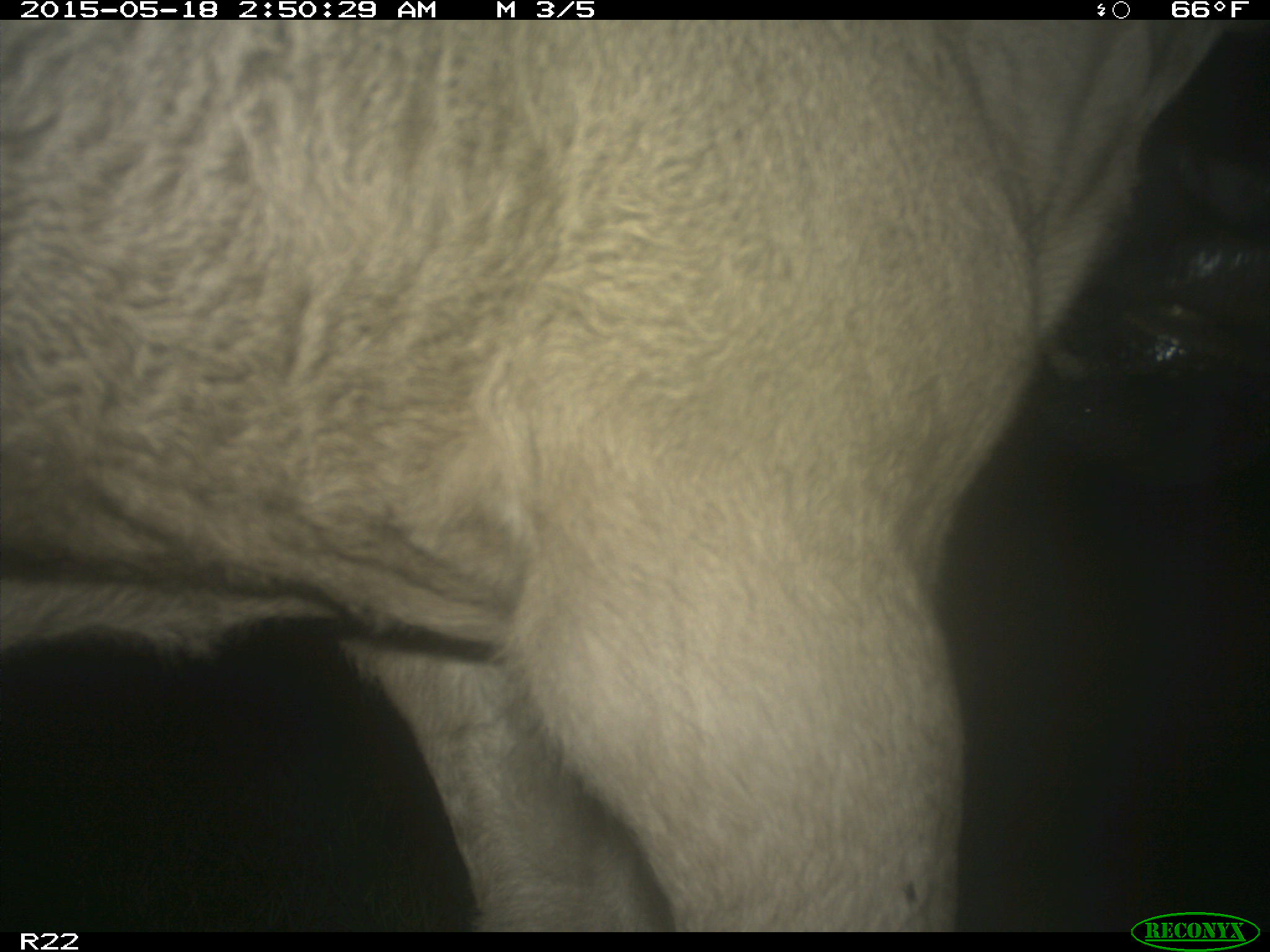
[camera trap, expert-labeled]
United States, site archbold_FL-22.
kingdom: Animalia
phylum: Chordata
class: Mammalia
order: Artiodactyla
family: Bovidae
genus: Bos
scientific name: Bos taurus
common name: domestic cow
Bos taurus (domestic cow).